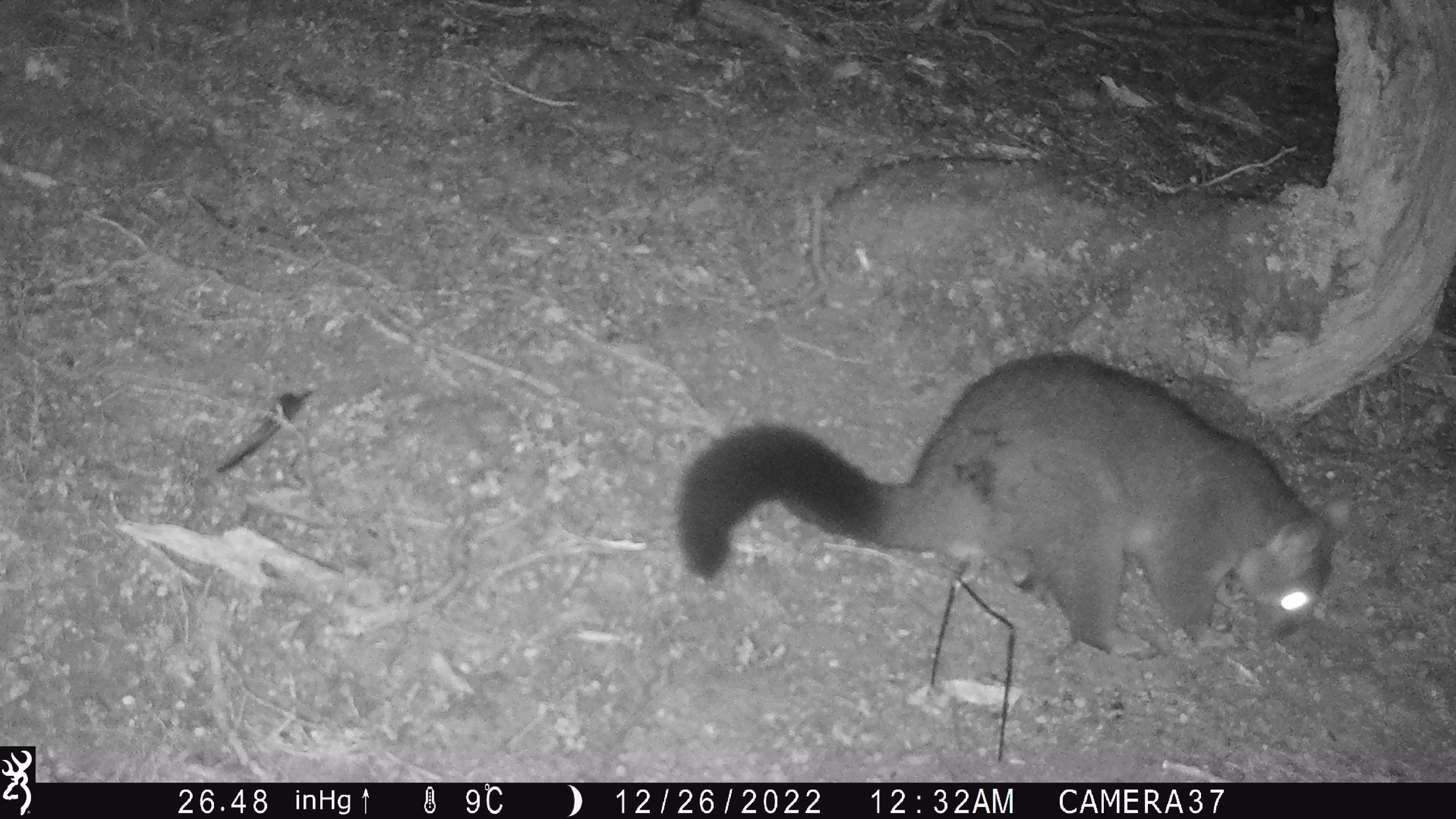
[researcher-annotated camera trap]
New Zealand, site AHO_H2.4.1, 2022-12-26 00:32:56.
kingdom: Animalia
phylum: Chordata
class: Mammalia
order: Diprotodontia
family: Phalangeridae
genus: Trichosurus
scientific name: Trichosurus vulpecula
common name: common brushtail possum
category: possum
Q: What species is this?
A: Possum (common brushtail possum) (Trichosurus vulpecula).